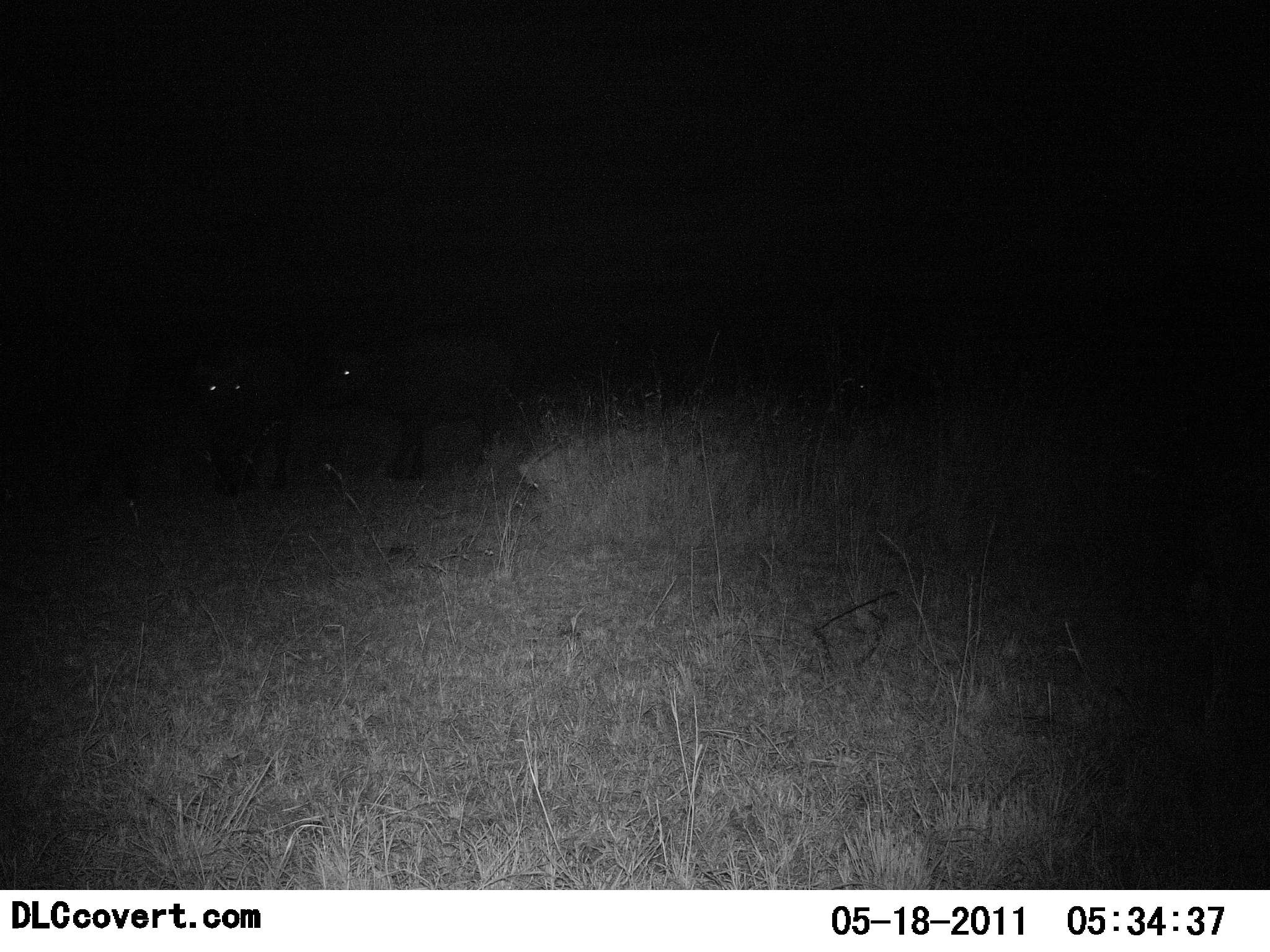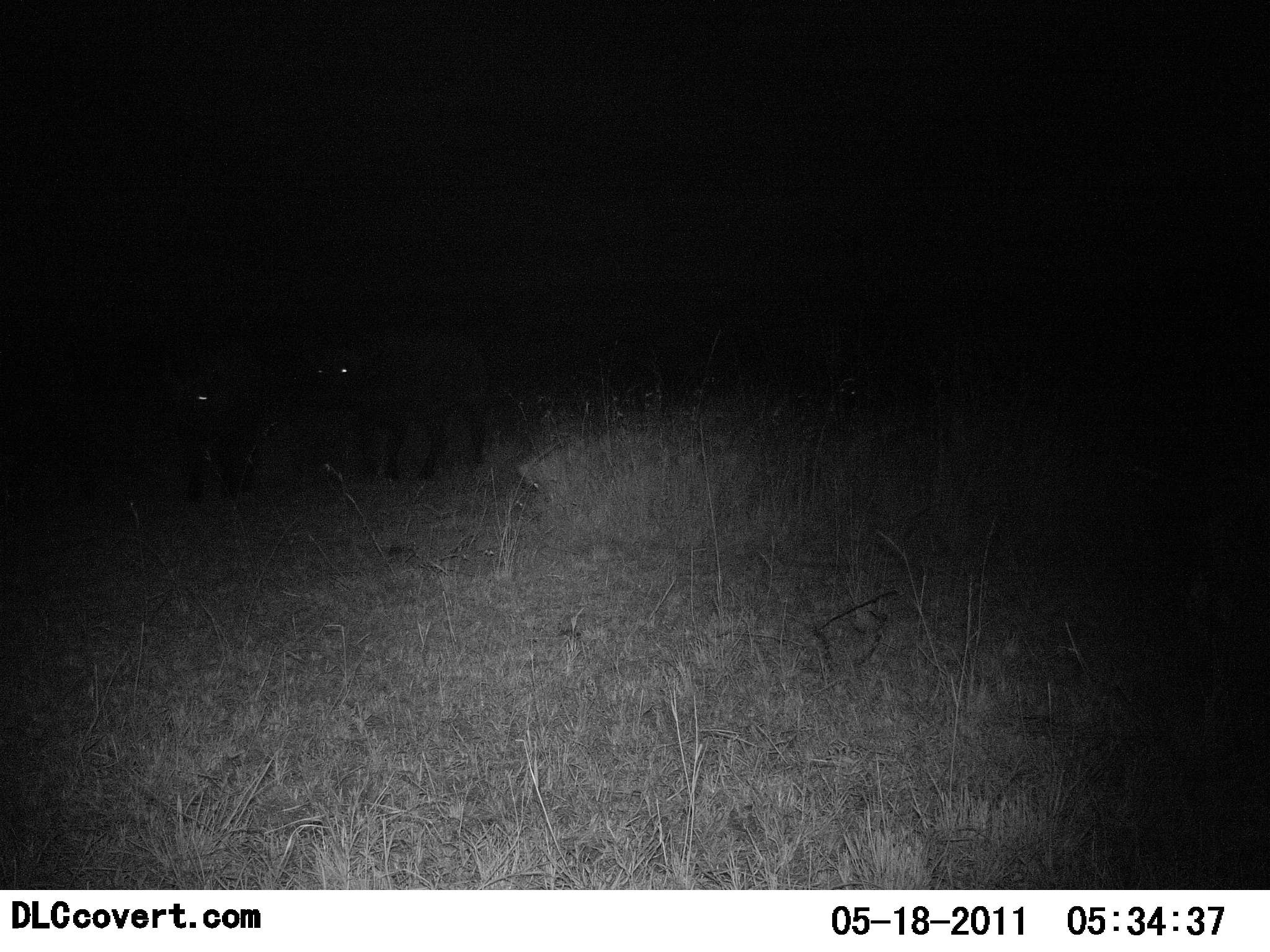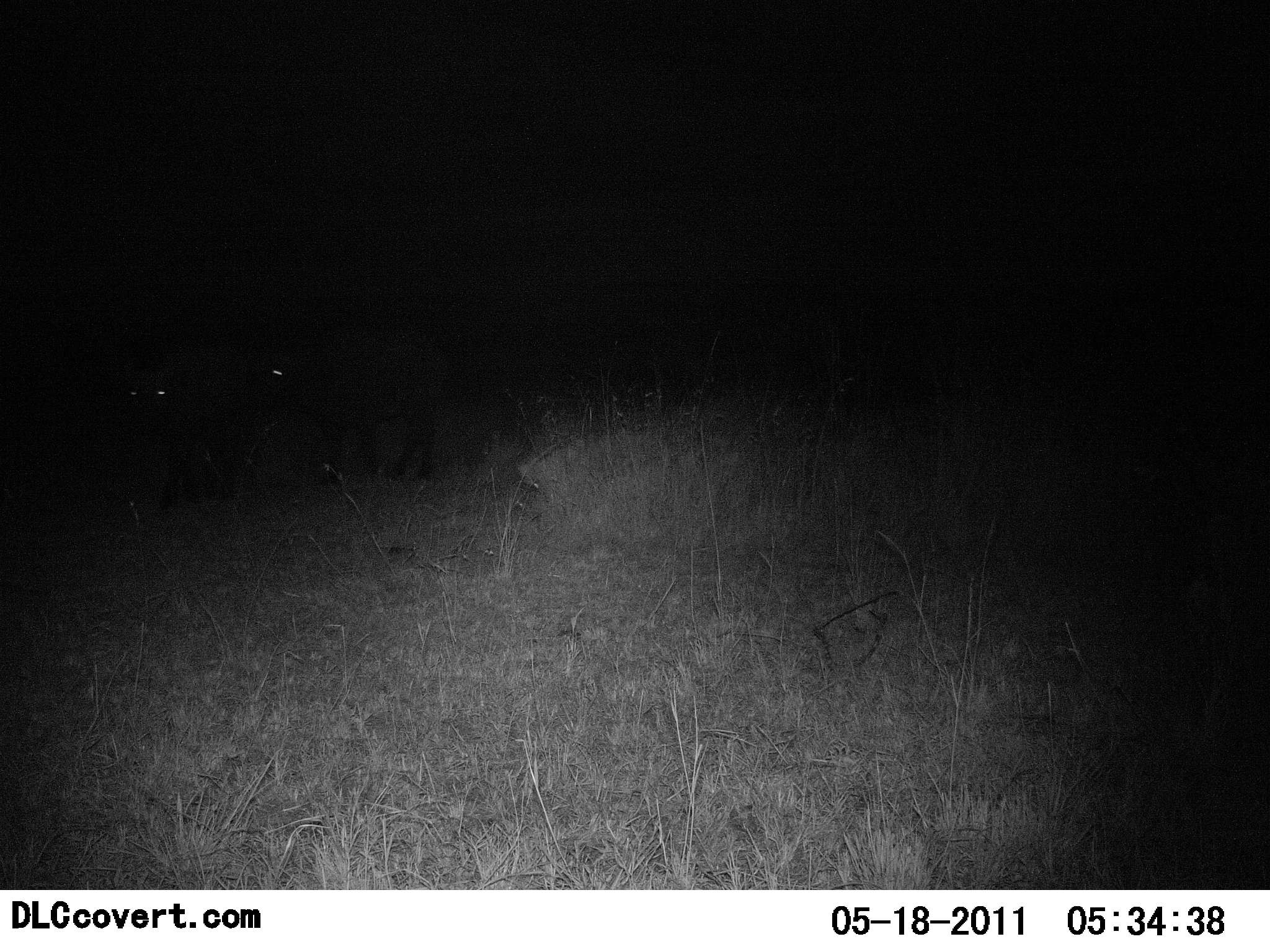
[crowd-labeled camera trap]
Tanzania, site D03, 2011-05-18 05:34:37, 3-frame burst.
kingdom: Animalia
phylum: Chordata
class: Mammalia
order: Carnivora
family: Hyaenidae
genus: Crocuta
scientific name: Crocuta crocuta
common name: spotted hyena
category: hyenaspotted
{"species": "hyenaspotted (spotted hyena) (Crocuta crocuta)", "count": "2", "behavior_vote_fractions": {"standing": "0%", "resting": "0%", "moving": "100%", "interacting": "0%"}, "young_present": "0%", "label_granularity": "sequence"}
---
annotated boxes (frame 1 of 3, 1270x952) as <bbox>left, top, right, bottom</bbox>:
animal: <bbox>312, 330, 527, 482</bbox>; <bbox>0, 332, 162, 501</bbox>; <bbox>189, 352, 308, 497</bbox>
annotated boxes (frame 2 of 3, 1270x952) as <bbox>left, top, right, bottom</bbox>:
animal: <bbox>301, 318, 507, 487</bbox>; <bbox>0, 303, 147, 508</bbox>; <bbox>158, 333, 286, 503</bbox>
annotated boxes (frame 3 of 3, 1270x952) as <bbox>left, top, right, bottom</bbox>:
animal: <bbox>245, 322, 470, 484</bbox>; <bbox>121, 339, 282, 510</bbox>; <bbox>0, 318, 103, 516</bbox>